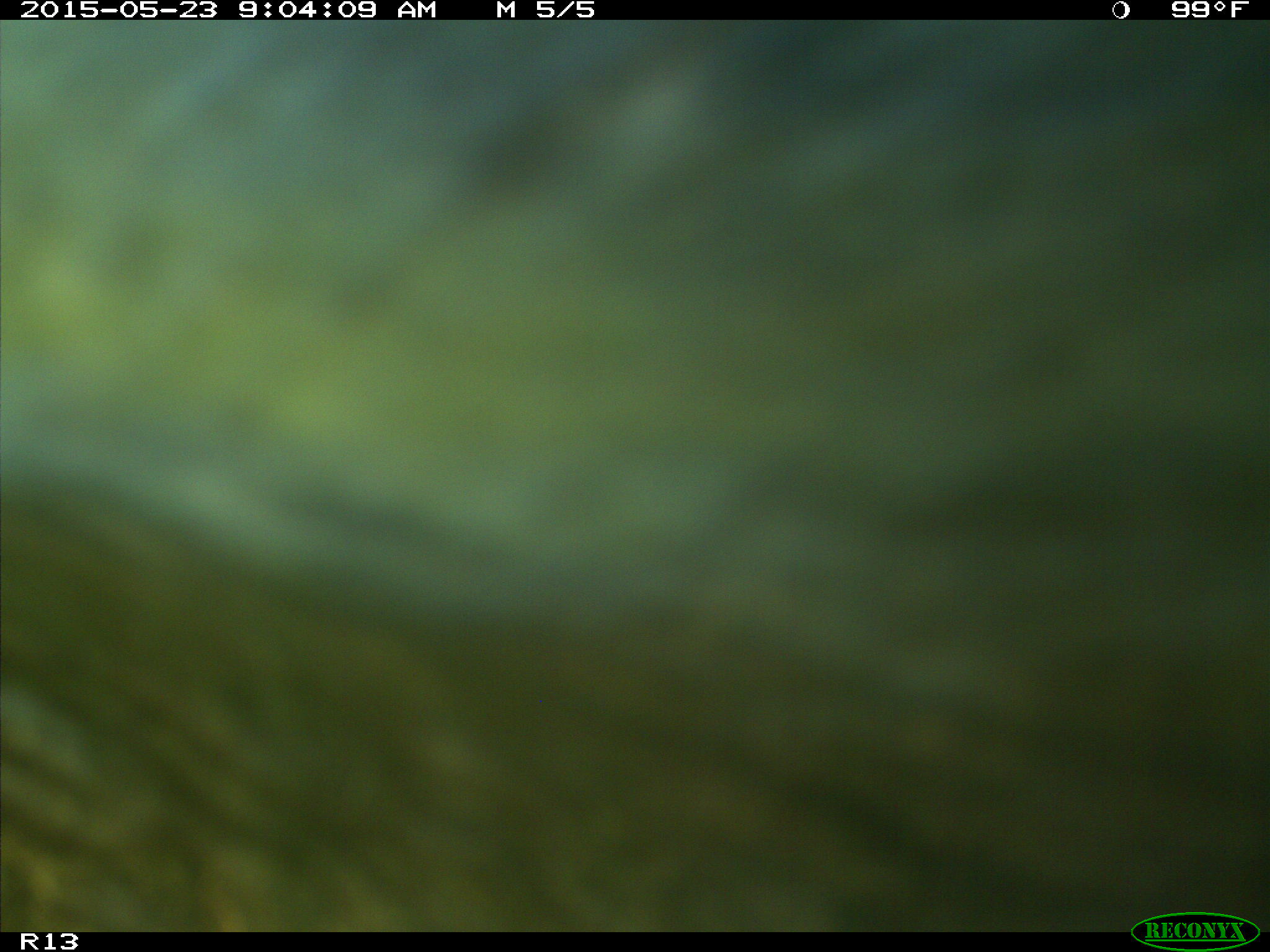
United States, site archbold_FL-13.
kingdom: Animalia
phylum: Chordata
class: Mammalia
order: Artiodactyla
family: Bovidae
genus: Bos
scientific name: Bos taurus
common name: domestic cow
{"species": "Bos taurus (domestic cow)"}